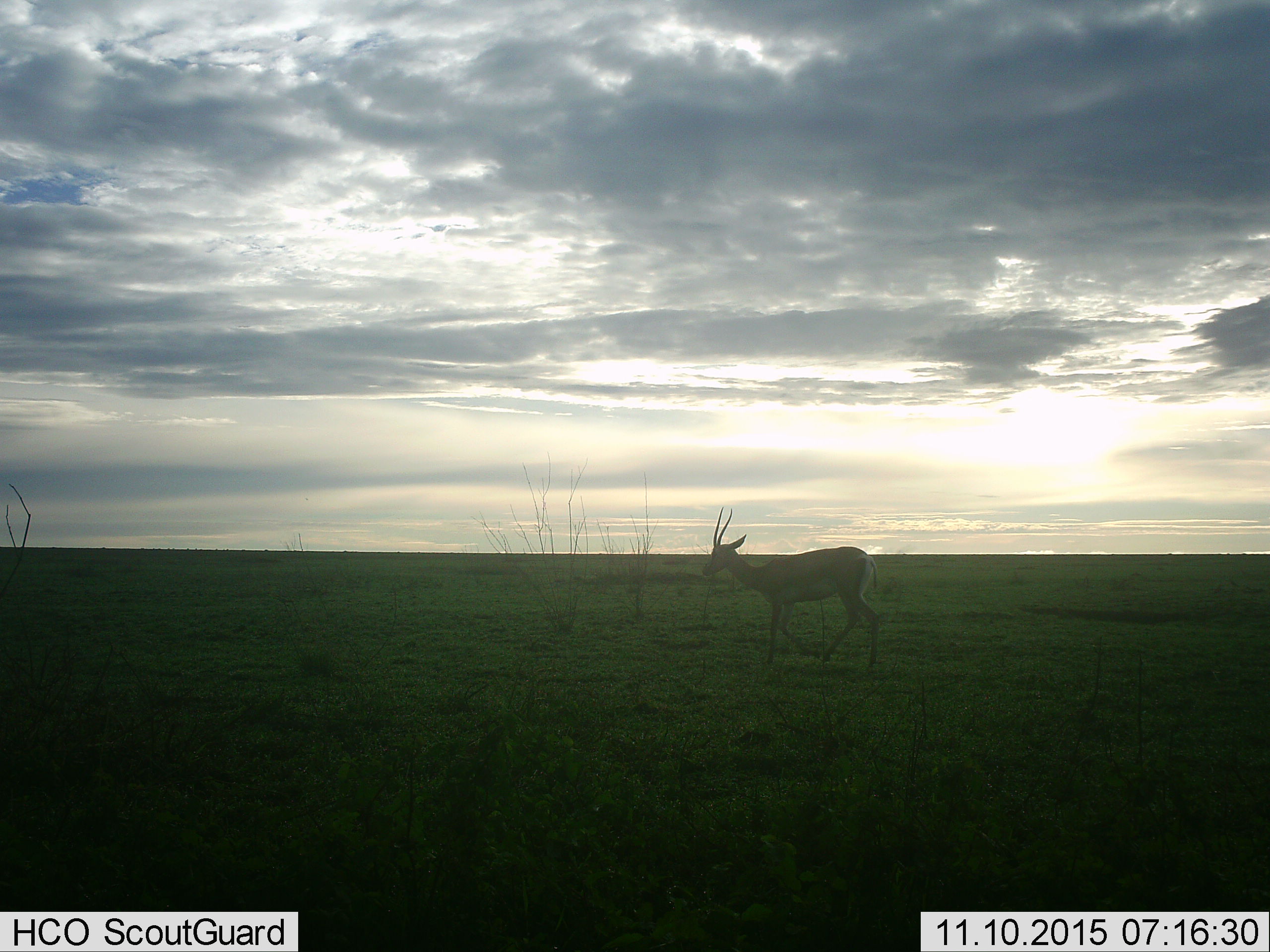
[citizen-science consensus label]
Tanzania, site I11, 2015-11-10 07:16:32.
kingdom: Animalia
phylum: Chordata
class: Mammalia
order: Artiodactyla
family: Bovidae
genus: Eudorcas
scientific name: Eudorcas thomsonii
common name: thomson's gazelle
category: gazellethomsons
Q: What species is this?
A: Gazellethomsons (thomson's gazelle) (Eudorcas thomsonii).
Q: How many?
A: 1.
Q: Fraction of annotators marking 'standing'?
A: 20%.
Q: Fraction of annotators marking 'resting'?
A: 0%.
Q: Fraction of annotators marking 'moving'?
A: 100%.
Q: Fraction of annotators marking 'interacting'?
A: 0%.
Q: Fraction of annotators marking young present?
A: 20%.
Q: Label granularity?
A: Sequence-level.